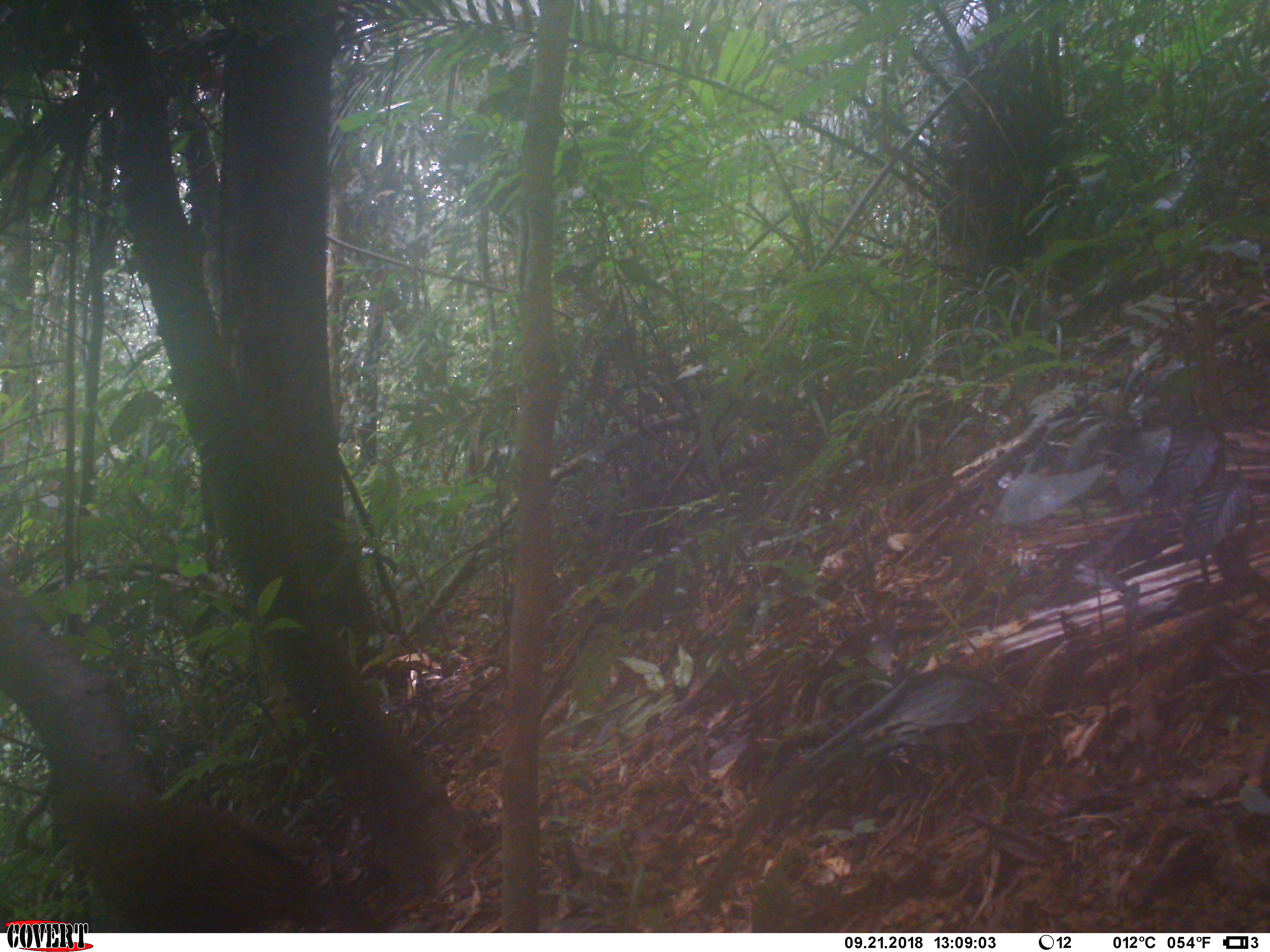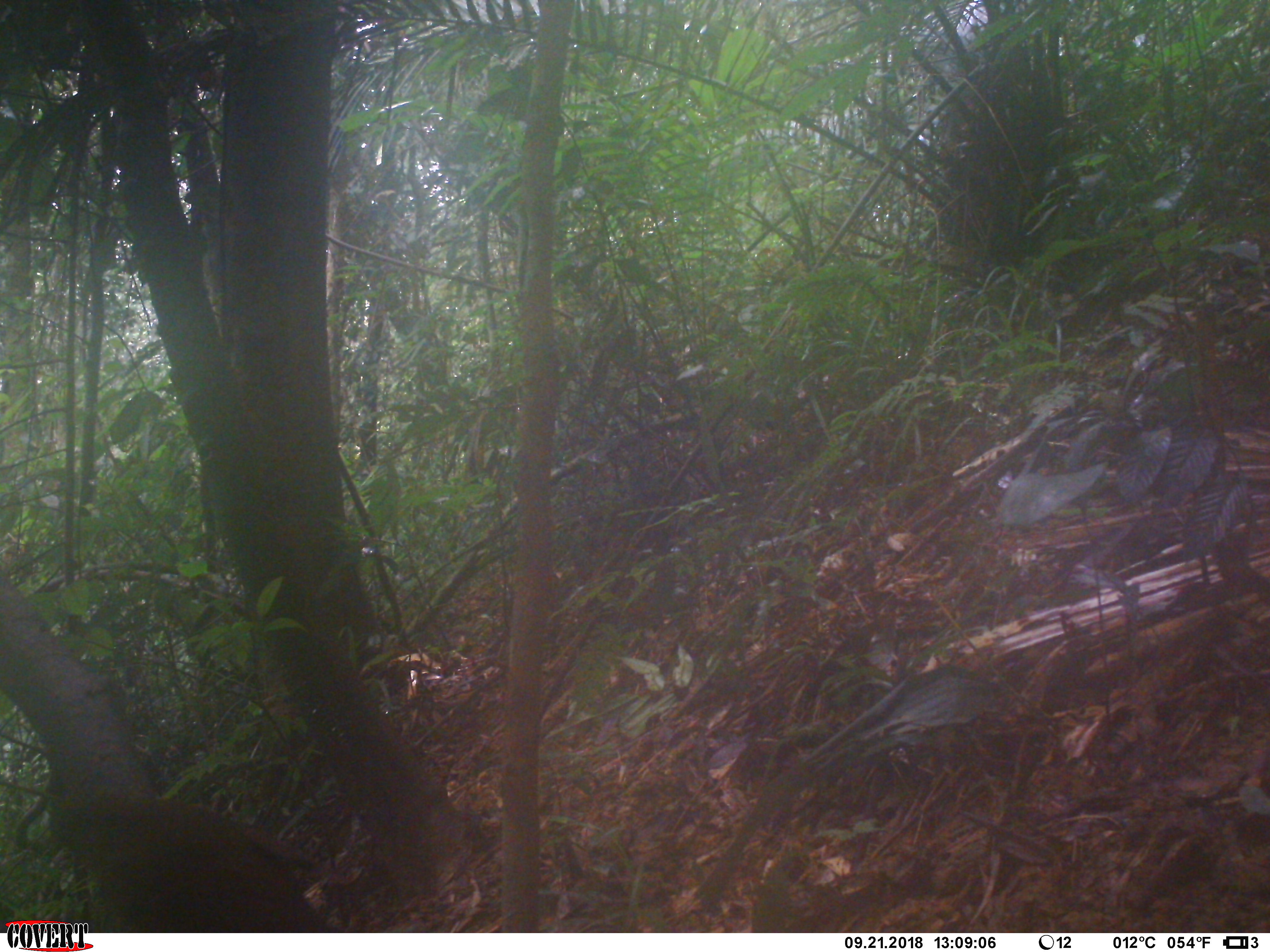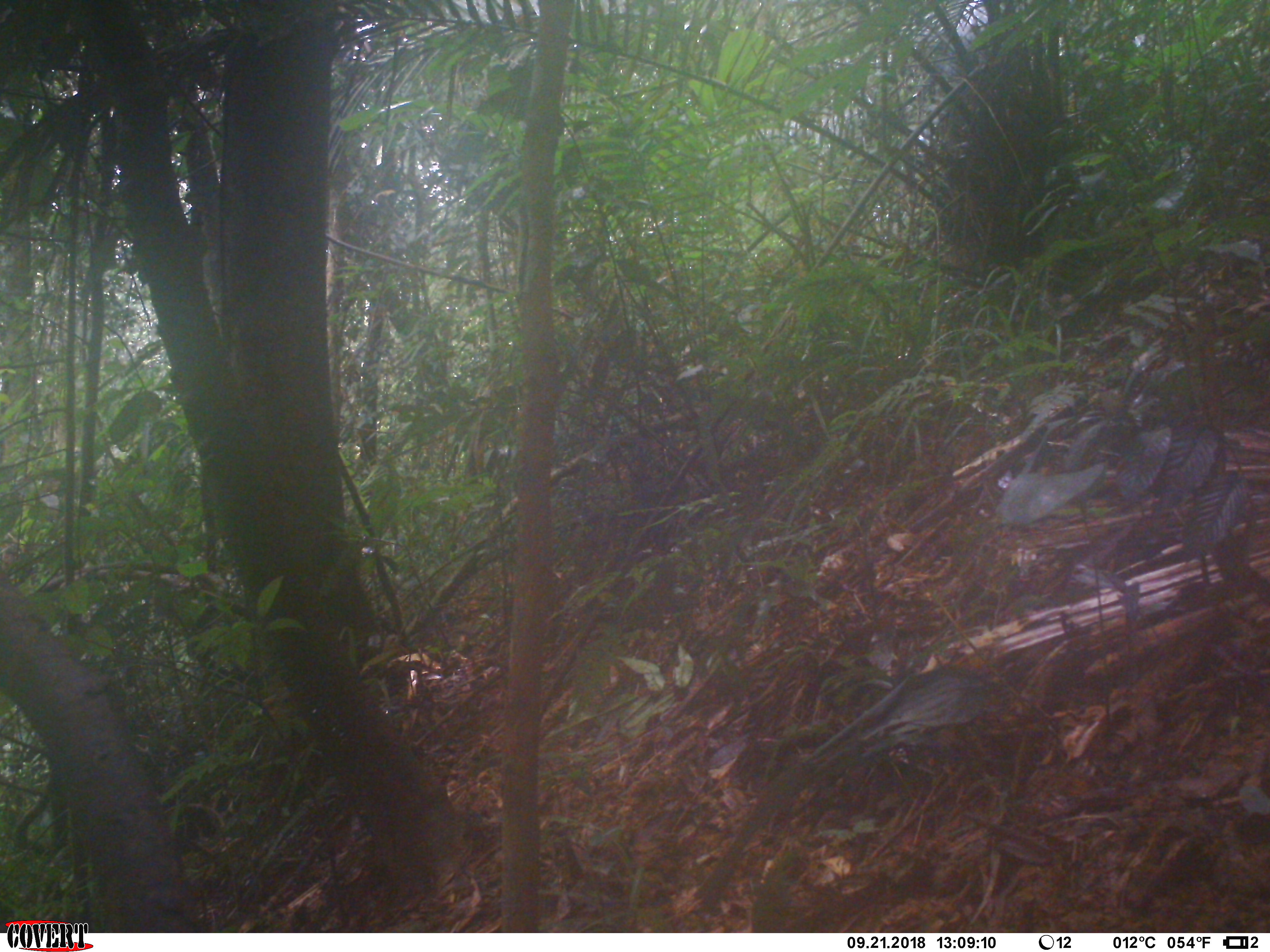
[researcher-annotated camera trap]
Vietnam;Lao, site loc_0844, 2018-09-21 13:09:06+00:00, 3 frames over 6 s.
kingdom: Animalia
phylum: Chordata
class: Aves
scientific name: Aves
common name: bird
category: unidentified bird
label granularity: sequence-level